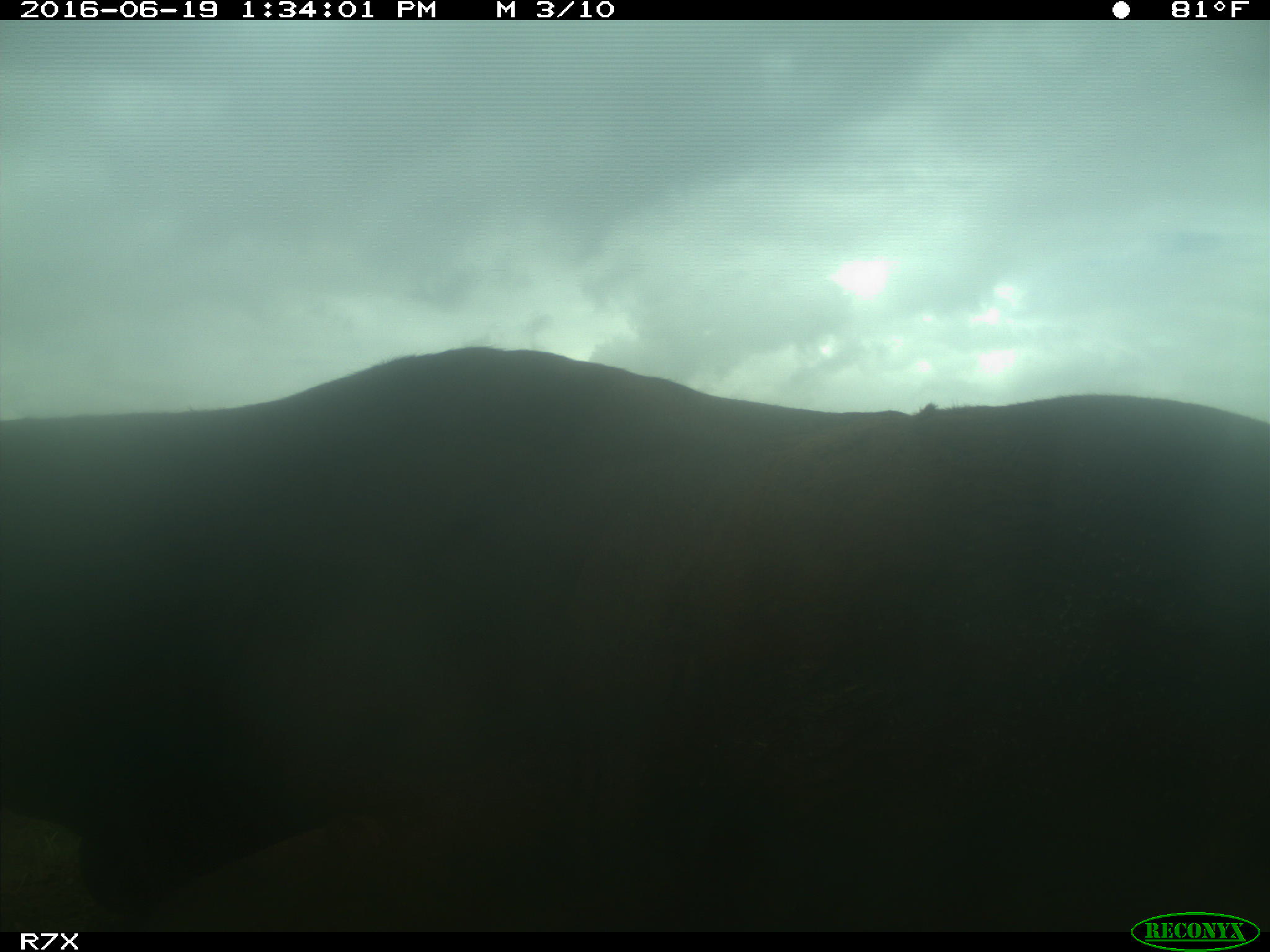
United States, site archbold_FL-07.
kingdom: Animalia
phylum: Chordata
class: Mammalia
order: Artiodactyla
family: Bovidae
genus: Bos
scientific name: Bos taurus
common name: domestic cow